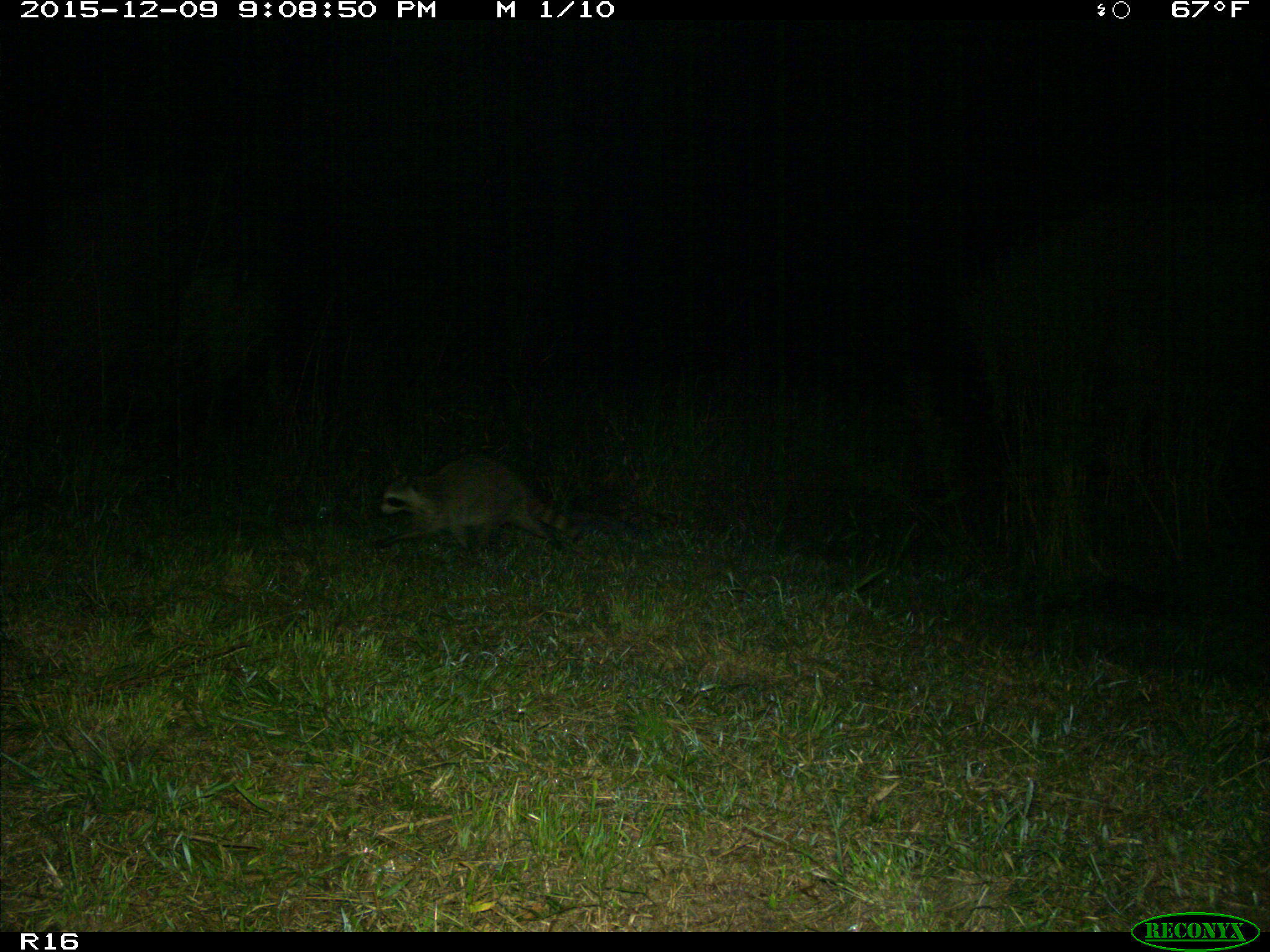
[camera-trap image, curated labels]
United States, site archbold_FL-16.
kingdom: Animalia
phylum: Chordata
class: Mammalia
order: Carnivora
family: Procyonidae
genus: Procyon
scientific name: Procyon lotor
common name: common raccoon